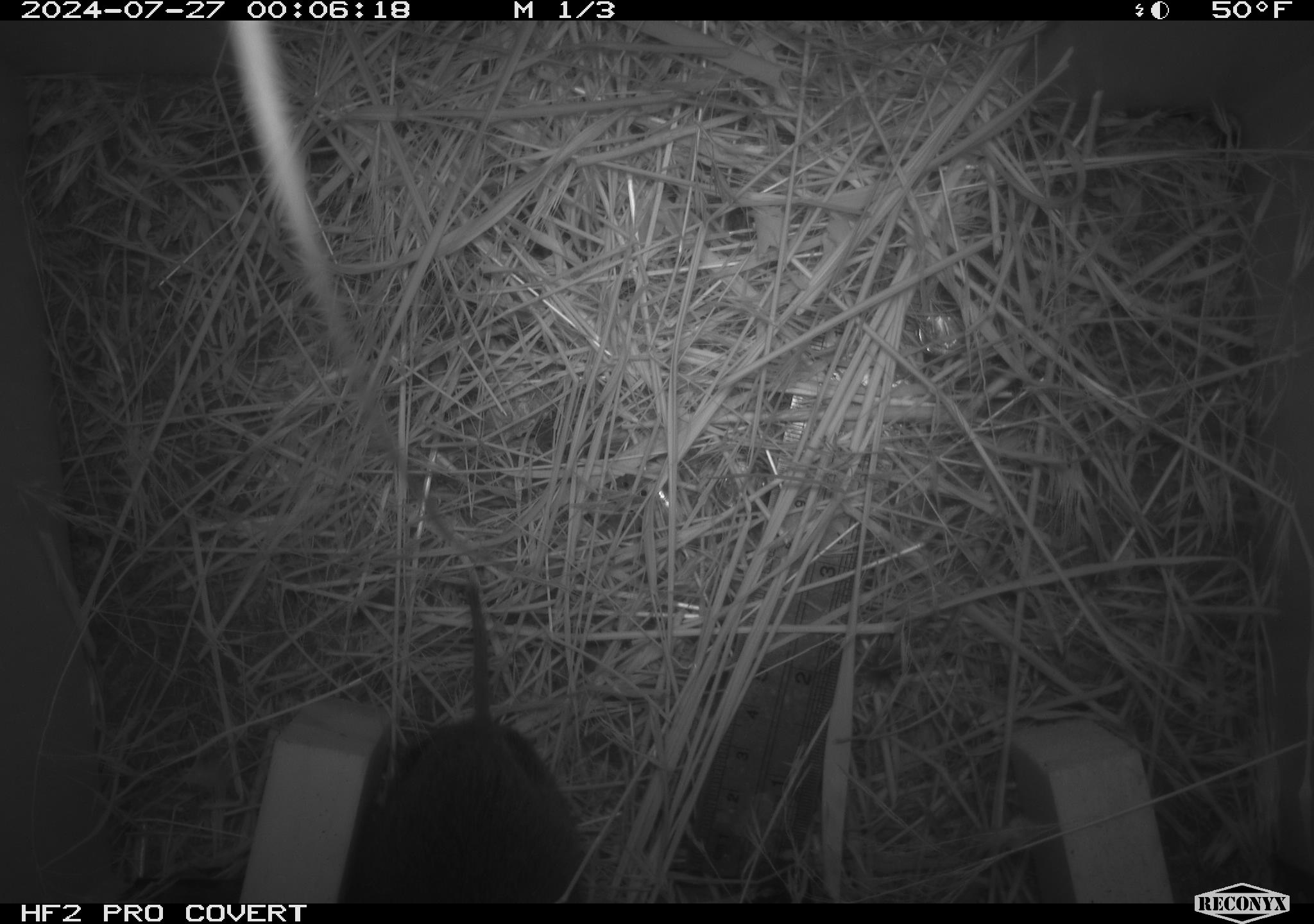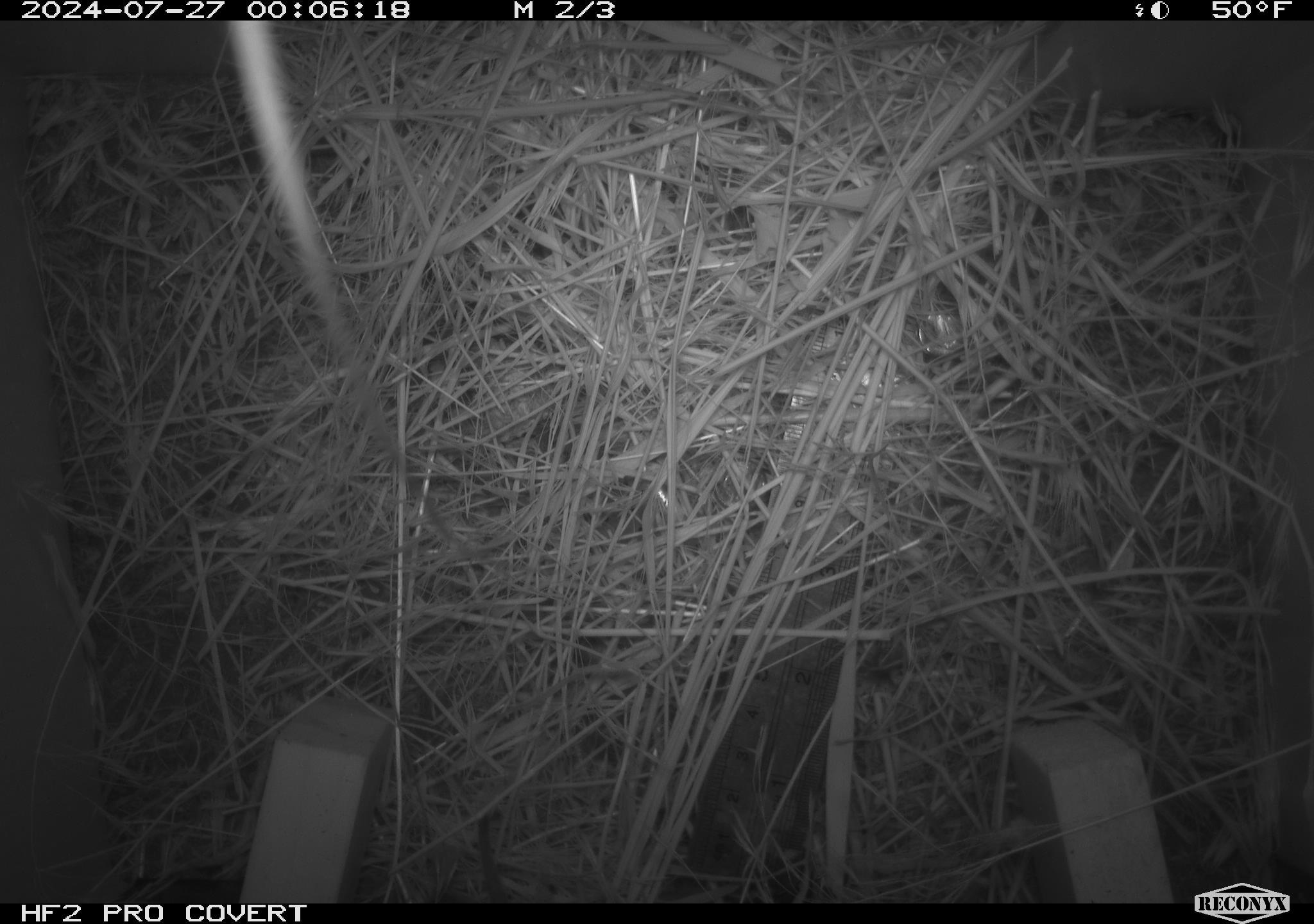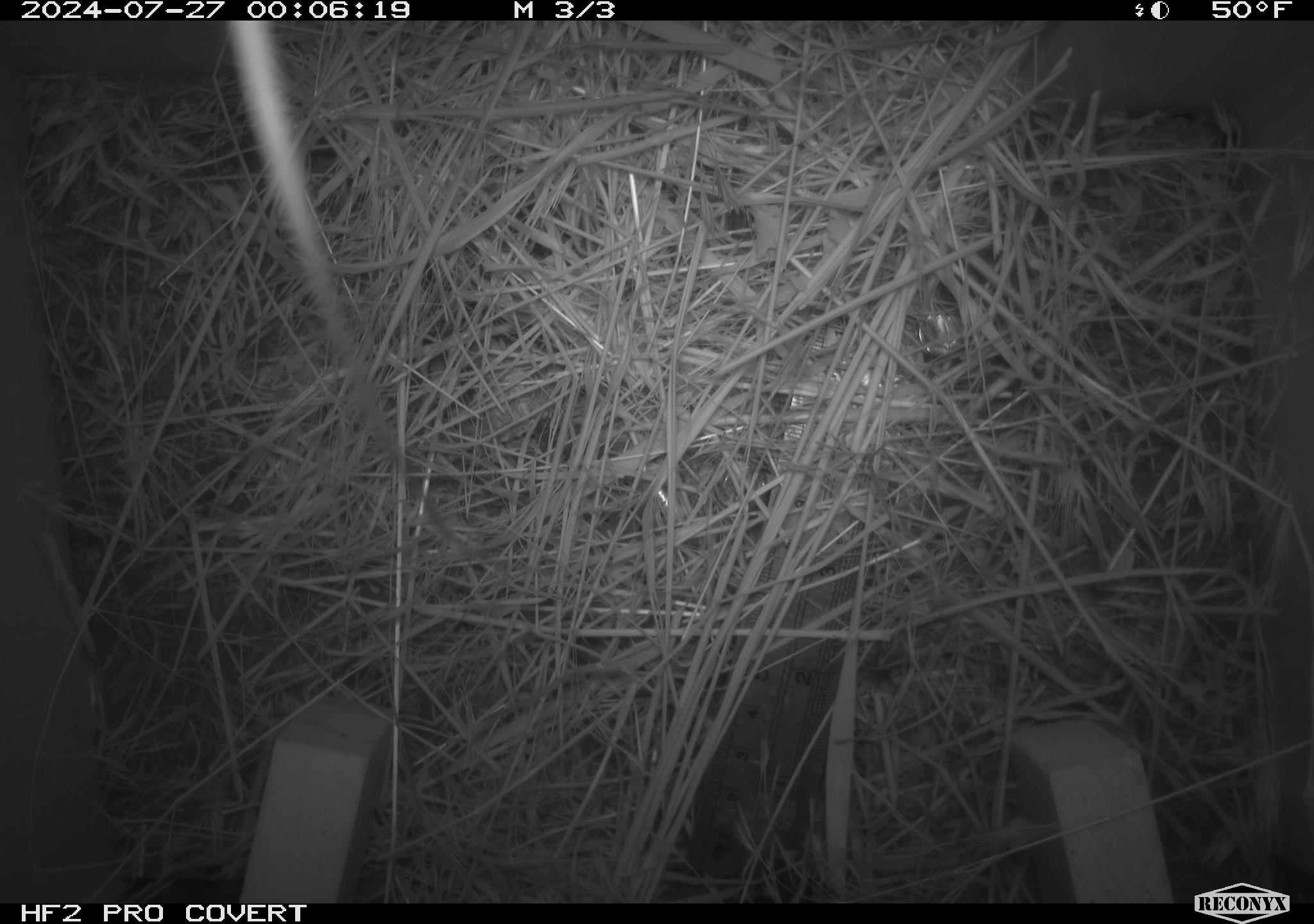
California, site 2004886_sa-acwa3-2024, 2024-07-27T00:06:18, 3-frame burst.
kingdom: Animalia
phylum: Chordata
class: Mammalia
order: Rodentia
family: Cricetidae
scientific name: Arvicolinae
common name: voles, lemmings, and muskrats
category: arvicolinae subfamily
Arvicolinae subfamily (voles, lemmings, and muskrats) (Arvicolinae).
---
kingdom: Animalia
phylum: Chordata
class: Mammalia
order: Rodentia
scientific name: Rodentia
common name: mouse species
Mouse species (Rodentia).